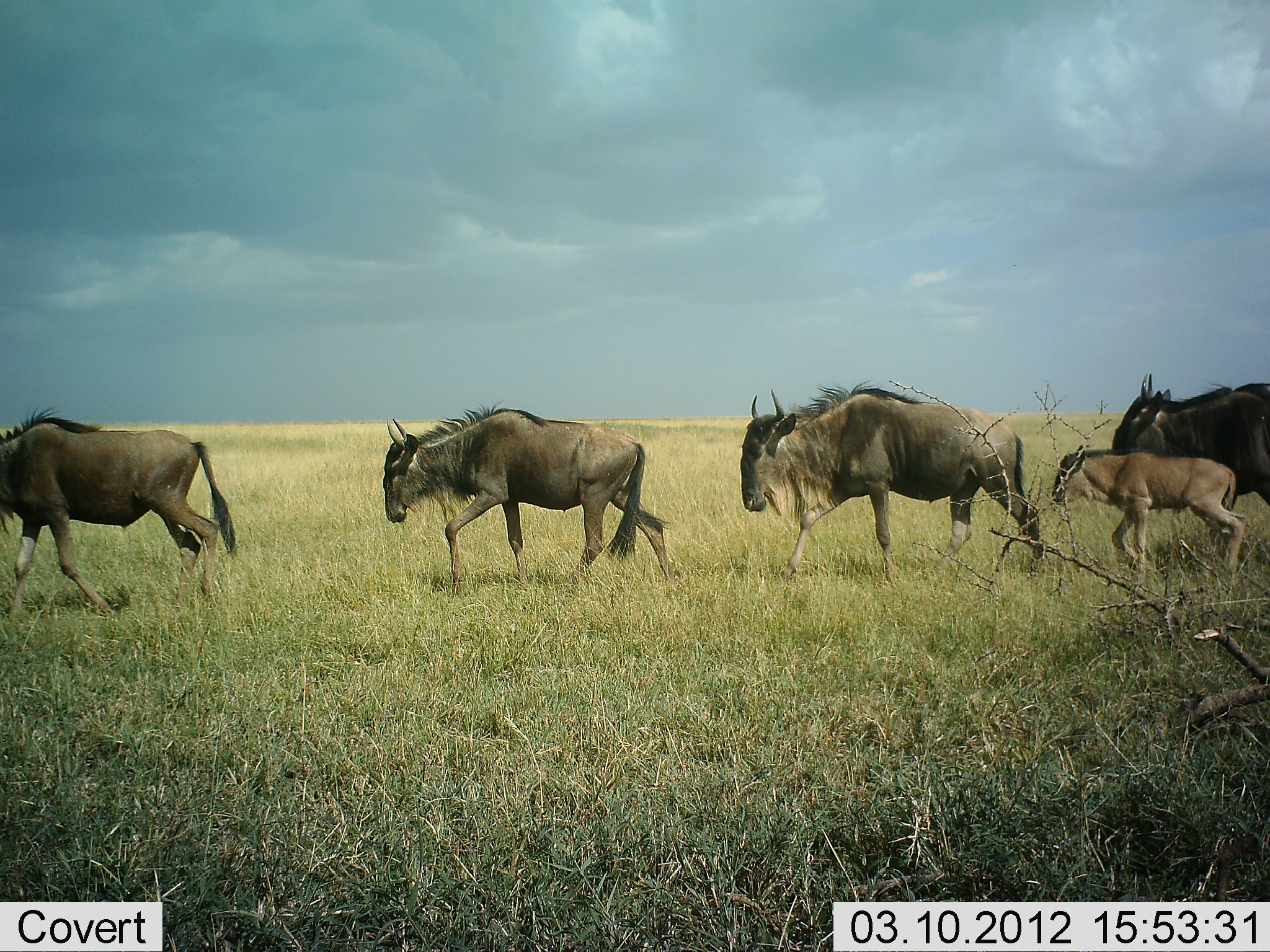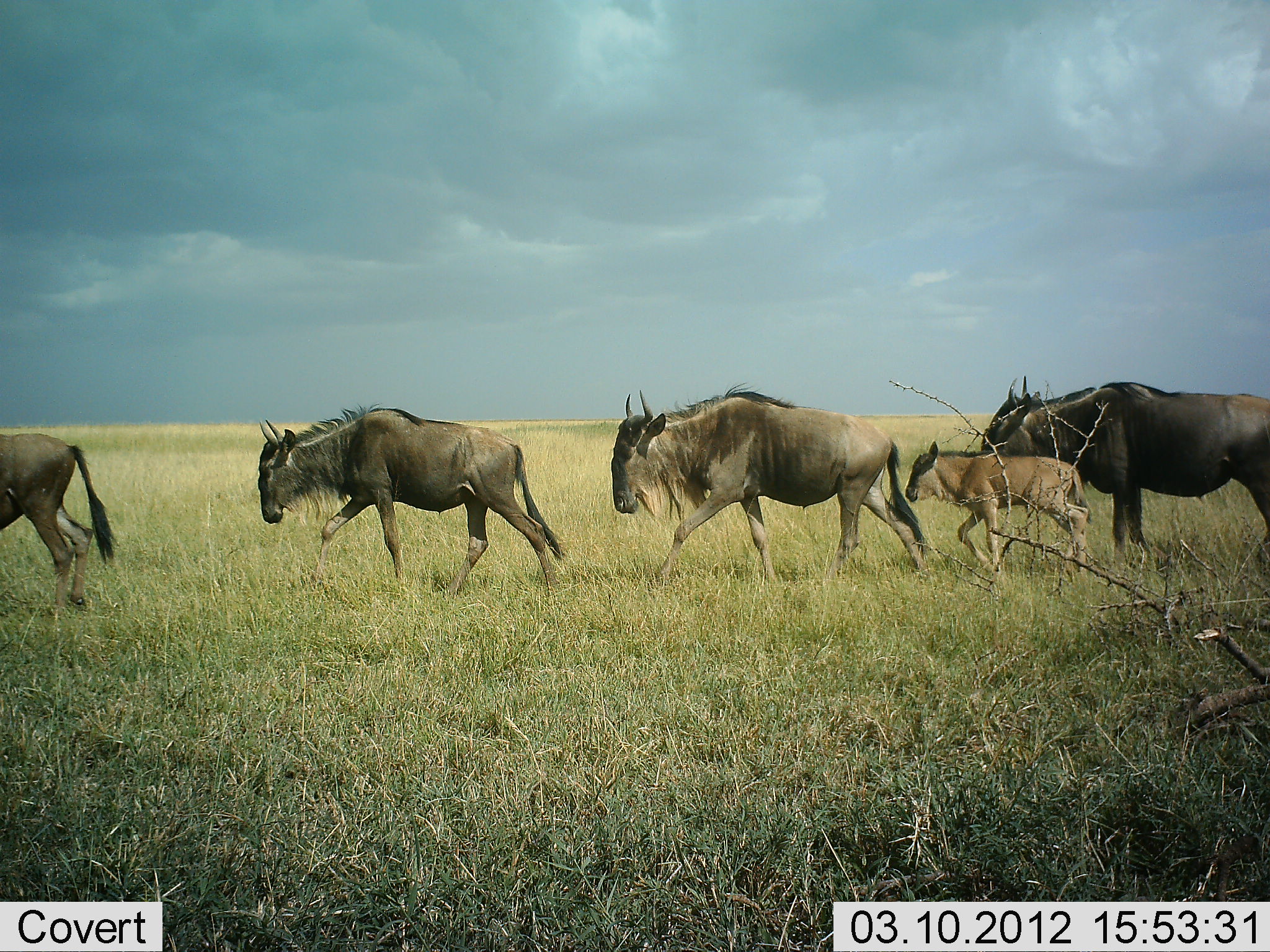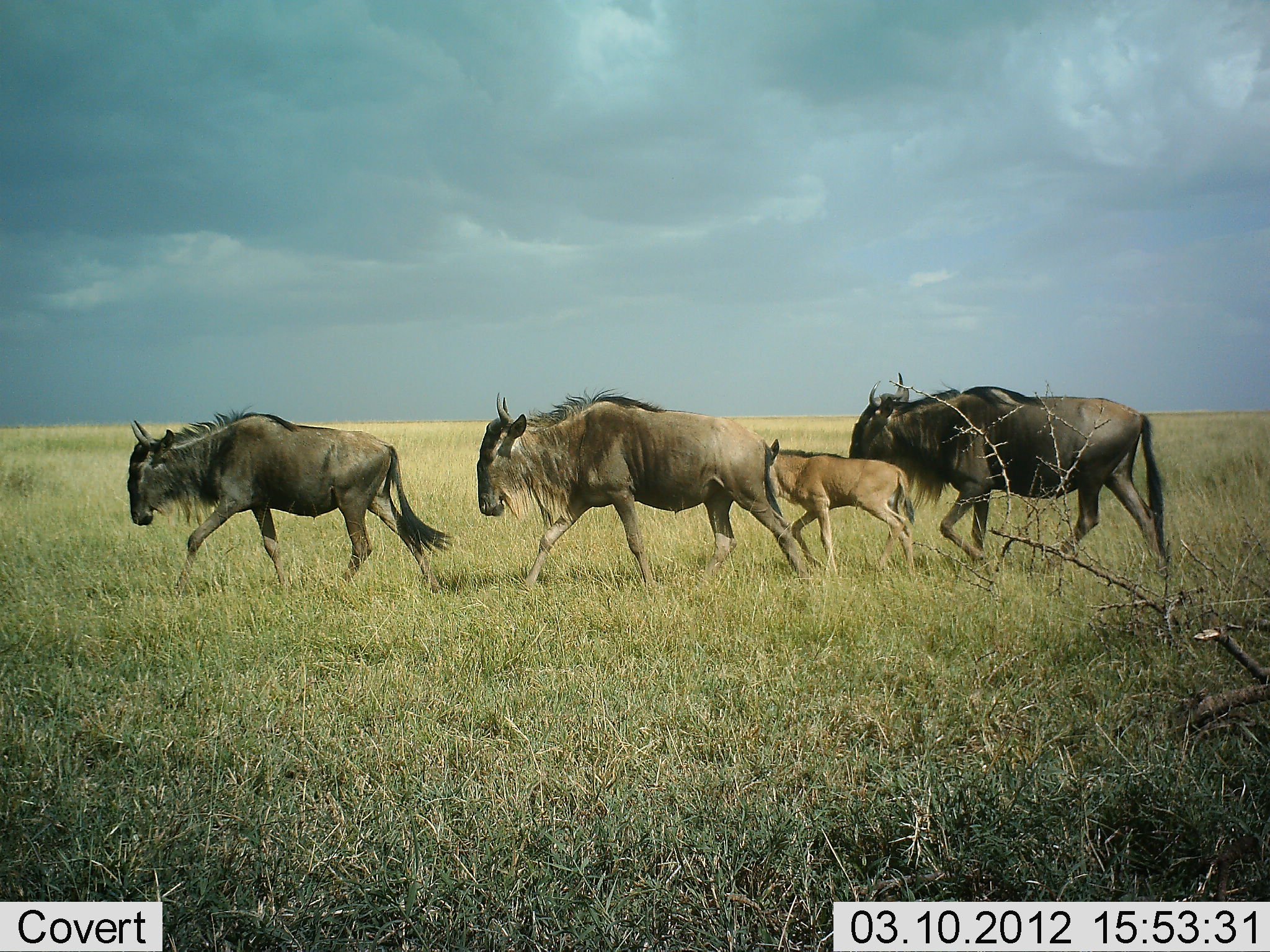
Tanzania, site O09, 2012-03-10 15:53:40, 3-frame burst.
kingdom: Animalia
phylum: Chordata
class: Mammalia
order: Artiodactyla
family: Bovidae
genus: Connochaetes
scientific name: Connochaetes taurinus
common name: blue wildebeest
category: wildebeest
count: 5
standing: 0%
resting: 0%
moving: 100%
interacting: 0%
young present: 84%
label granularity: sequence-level